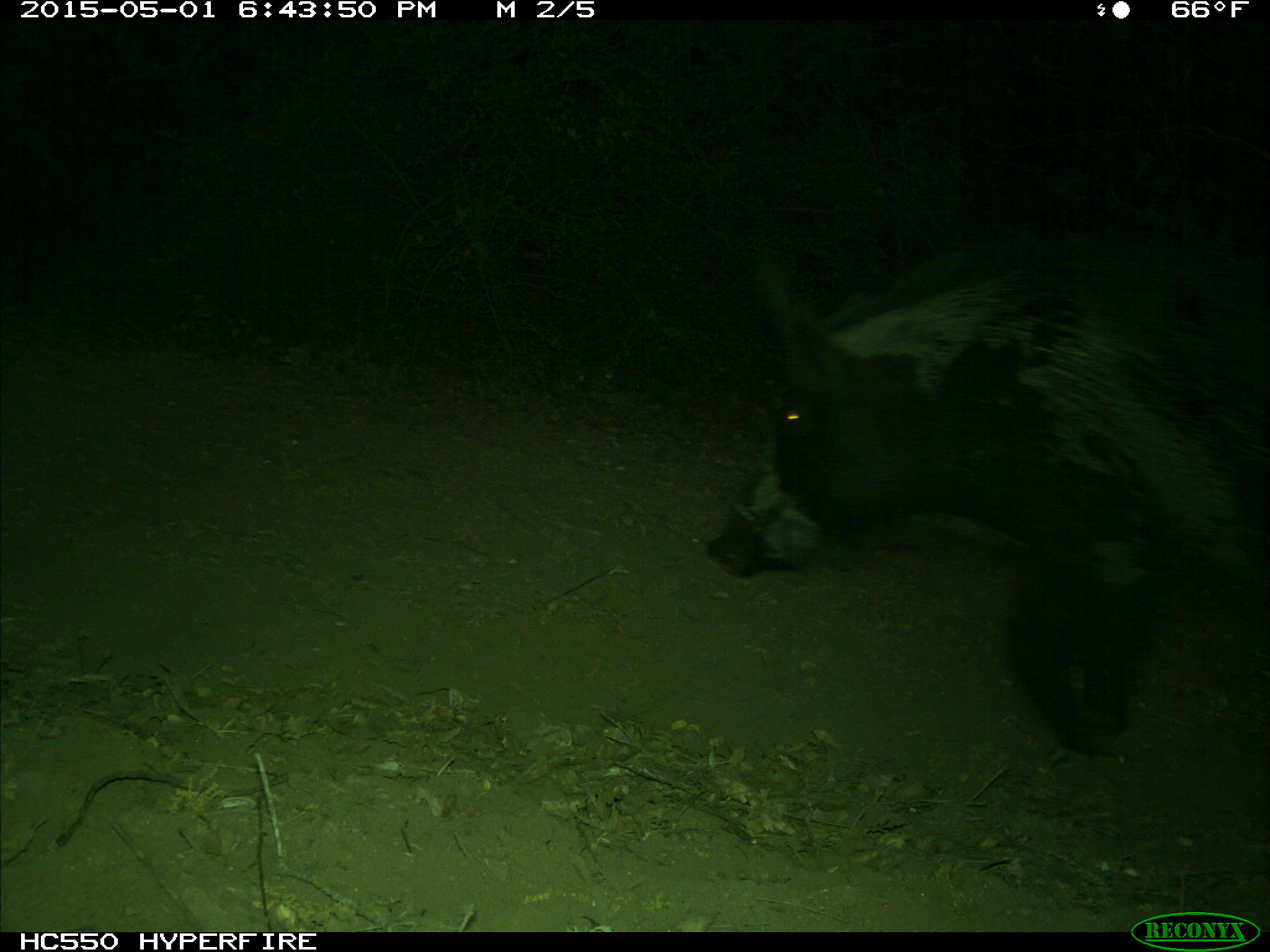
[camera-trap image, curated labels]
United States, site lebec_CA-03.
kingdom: Animalia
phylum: Chordata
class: Mammalia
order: Artiodactyla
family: Suidae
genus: Sus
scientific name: Sus scrofa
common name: wild boar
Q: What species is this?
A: Sus scrofa (wild boar).